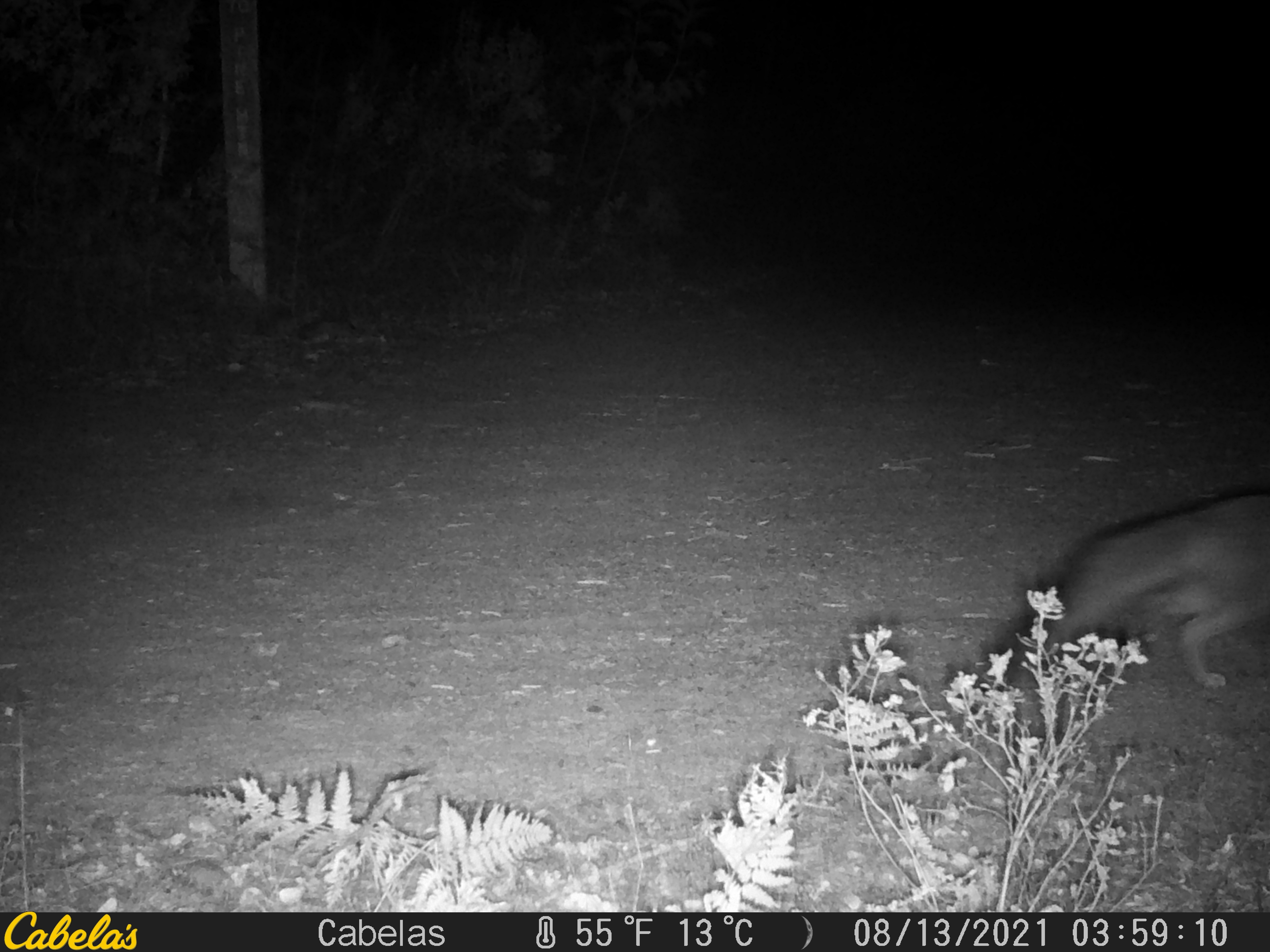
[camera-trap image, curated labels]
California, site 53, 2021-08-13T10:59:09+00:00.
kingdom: Animalia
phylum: Chordata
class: Mammalia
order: Carnivora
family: Canidae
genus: Urocyon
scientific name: Urocyon cinereoargenteus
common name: gray fox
Gray fox (Urocyon cinereoargenteus).